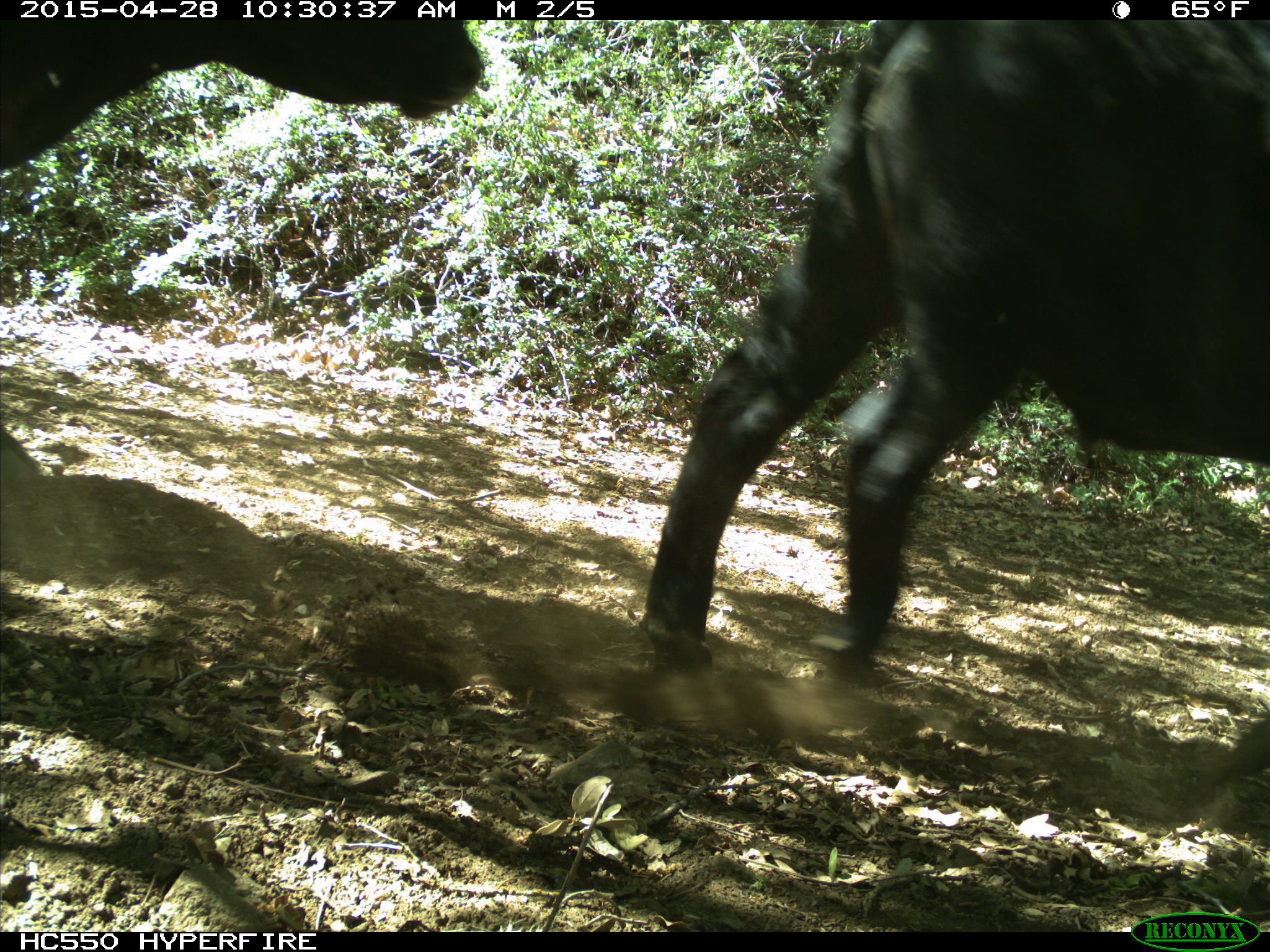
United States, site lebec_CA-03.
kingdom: Animalia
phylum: Chordata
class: Mammalia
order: Artiodactyla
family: Bovidae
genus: Bos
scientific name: Bos taurus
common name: domestic cow